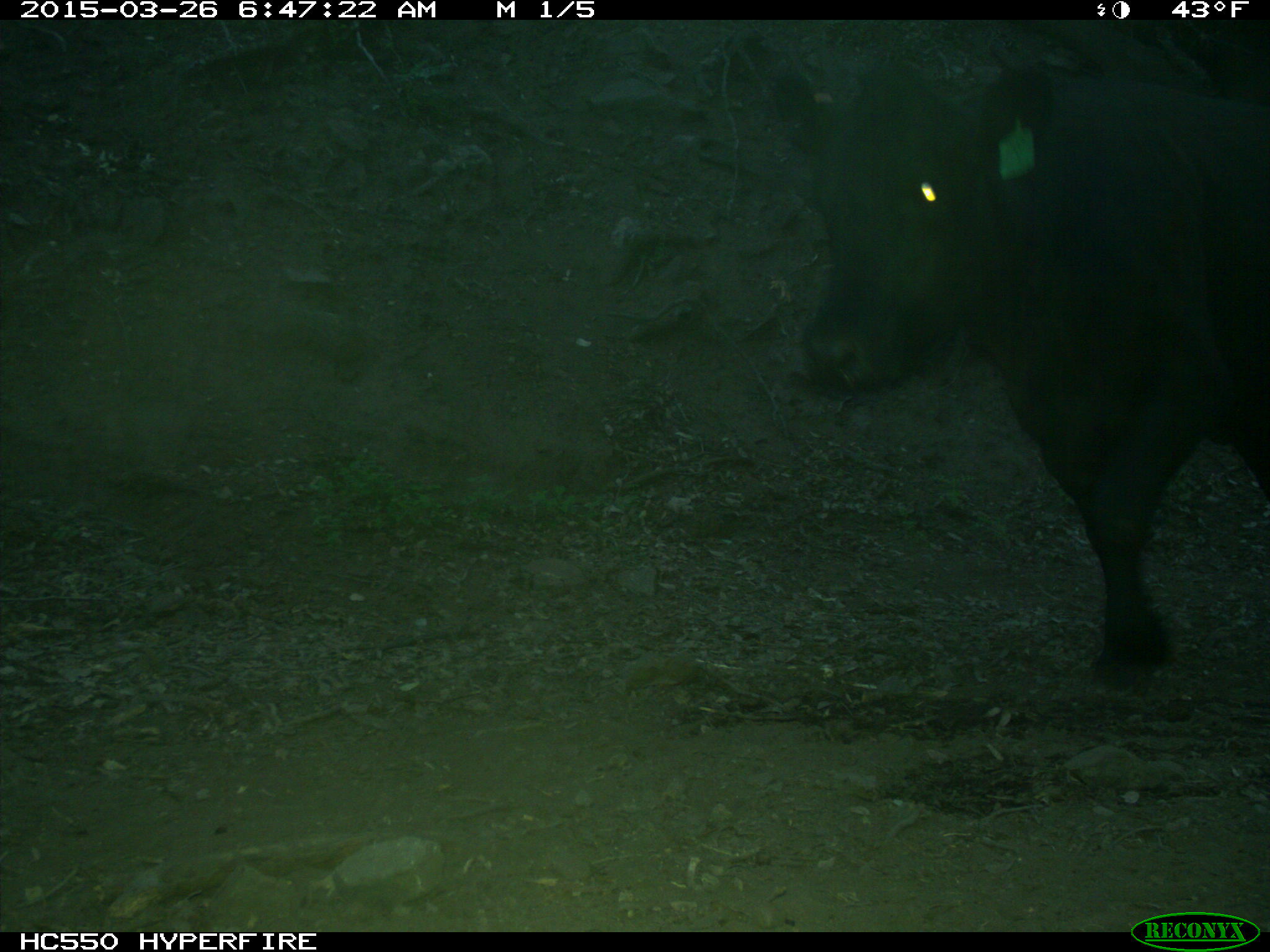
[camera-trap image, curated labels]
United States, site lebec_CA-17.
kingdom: Animalia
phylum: Chordata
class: Mammalia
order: Artiodactyla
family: Bovidae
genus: Bos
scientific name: Bos taurus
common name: domestic cow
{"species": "Bos taurus (domestic cow)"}